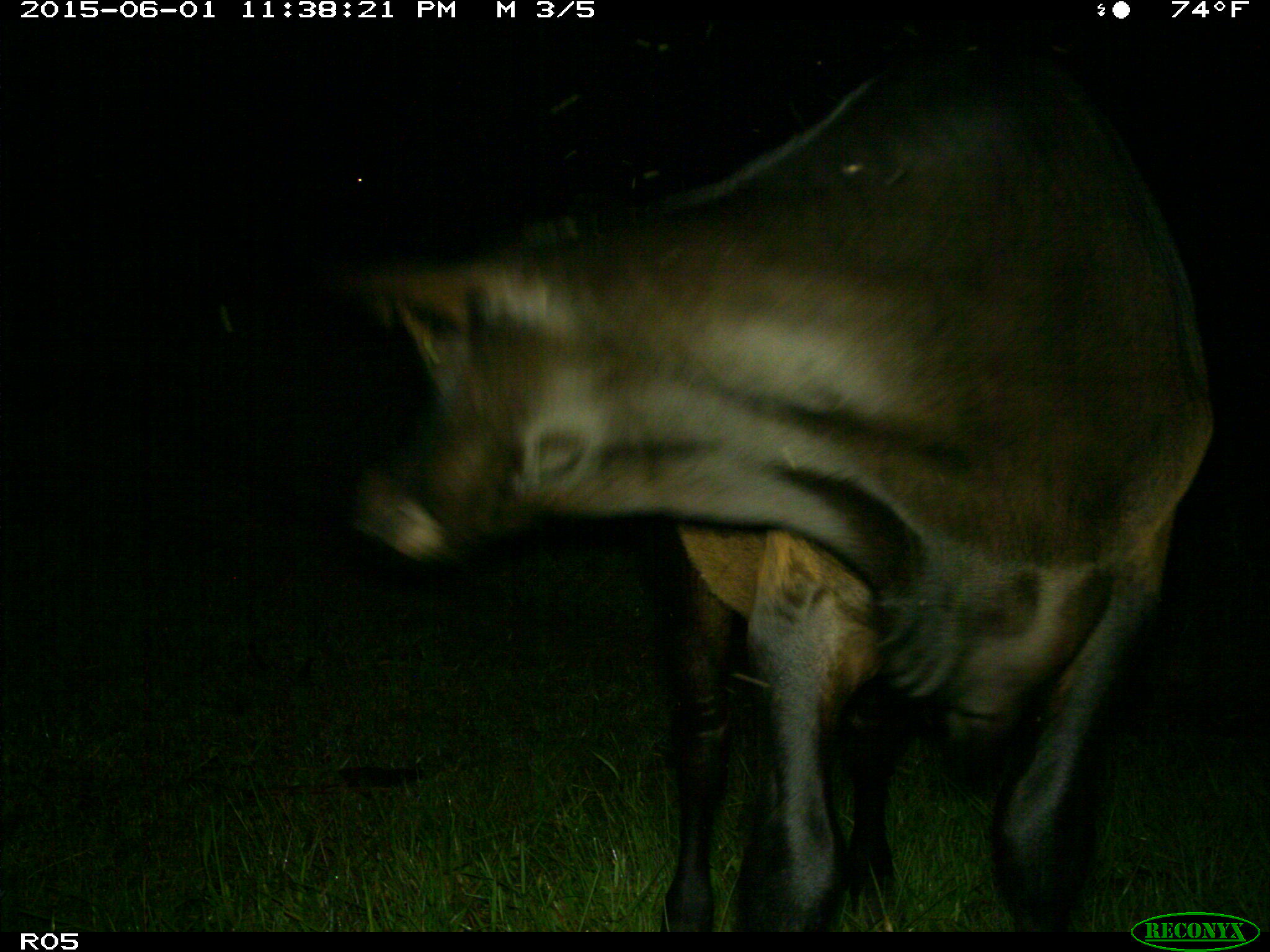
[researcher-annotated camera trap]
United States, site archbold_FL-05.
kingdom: Animalia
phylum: Chordata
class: Mammalia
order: Artiodactyla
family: Bovidae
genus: Bos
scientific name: Bos taurus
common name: domestic cow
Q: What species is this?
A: Bos taurus (domestic cow).